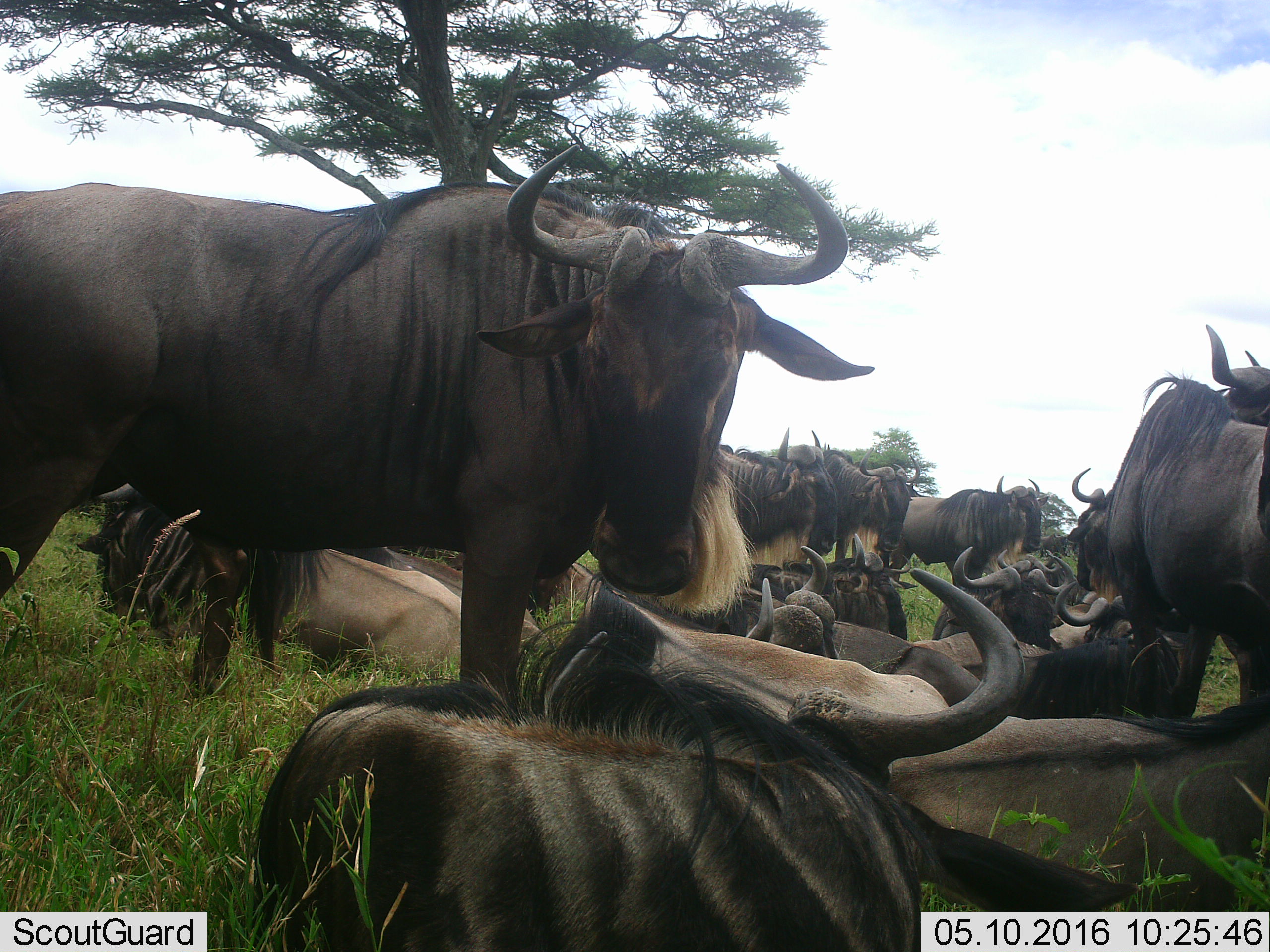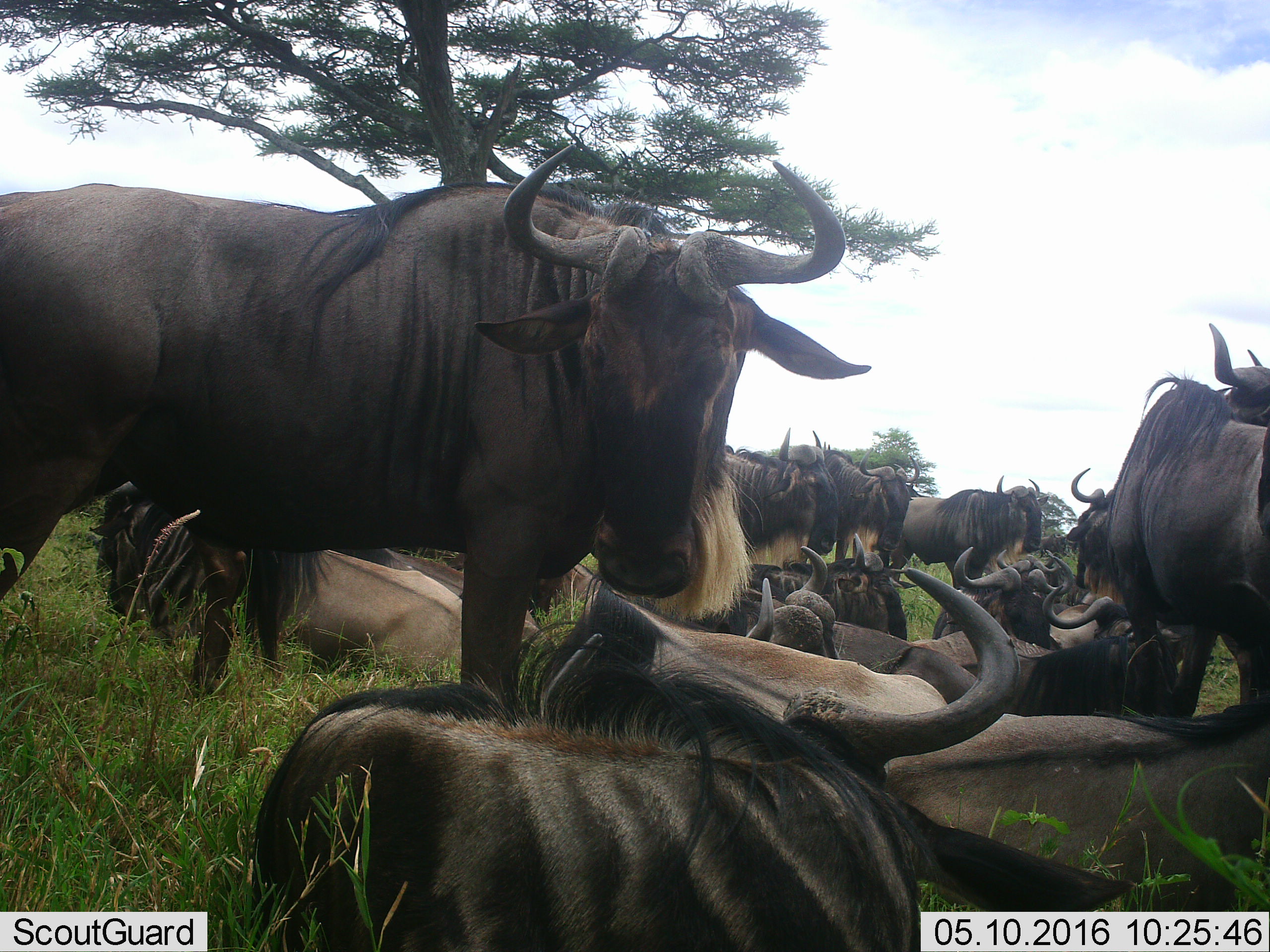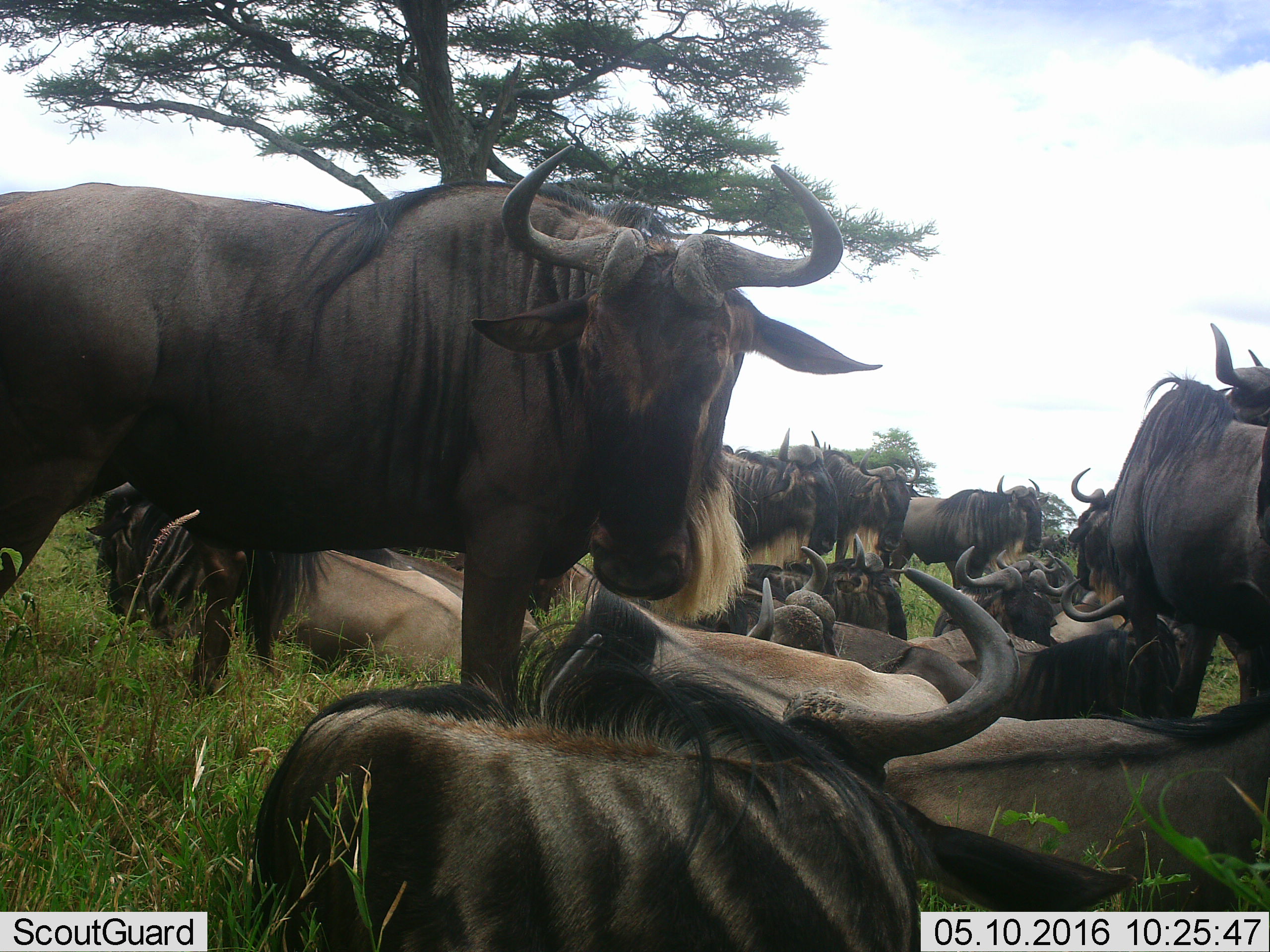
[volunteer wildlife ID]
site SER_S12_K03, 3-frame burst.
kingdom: Animalia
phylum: Chordata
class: Mammalia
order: Artiodactyla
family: Bovidae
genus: Connochaetes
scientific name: Connochaetes taurinus taurinus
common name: blue wildebeest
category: wildebeestblue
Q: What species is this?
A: Wildebeestblue (blue wildebeest) (Connochaetes taurinus taurinus).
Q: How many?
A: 11-50.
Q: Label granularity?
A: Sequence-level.